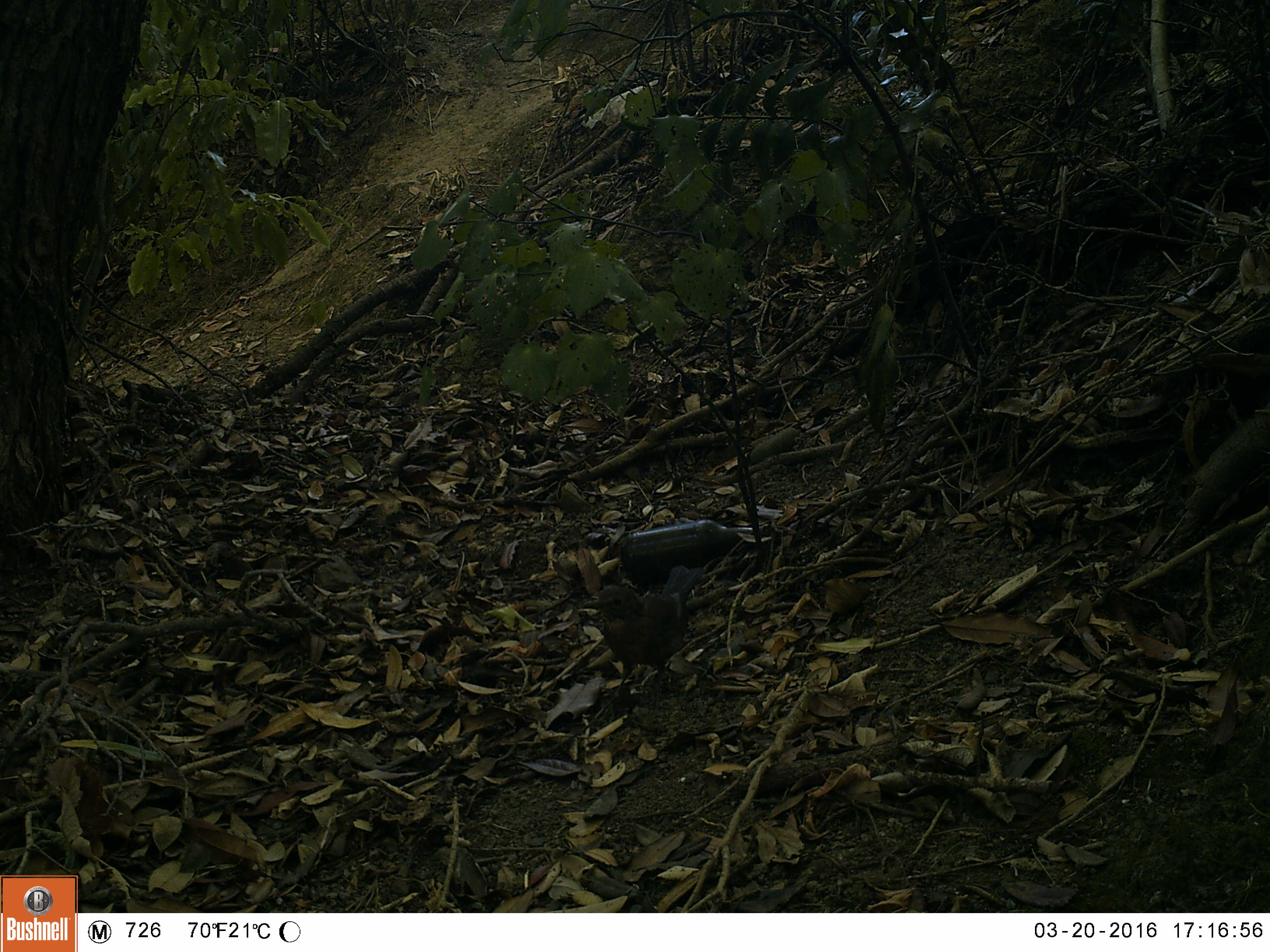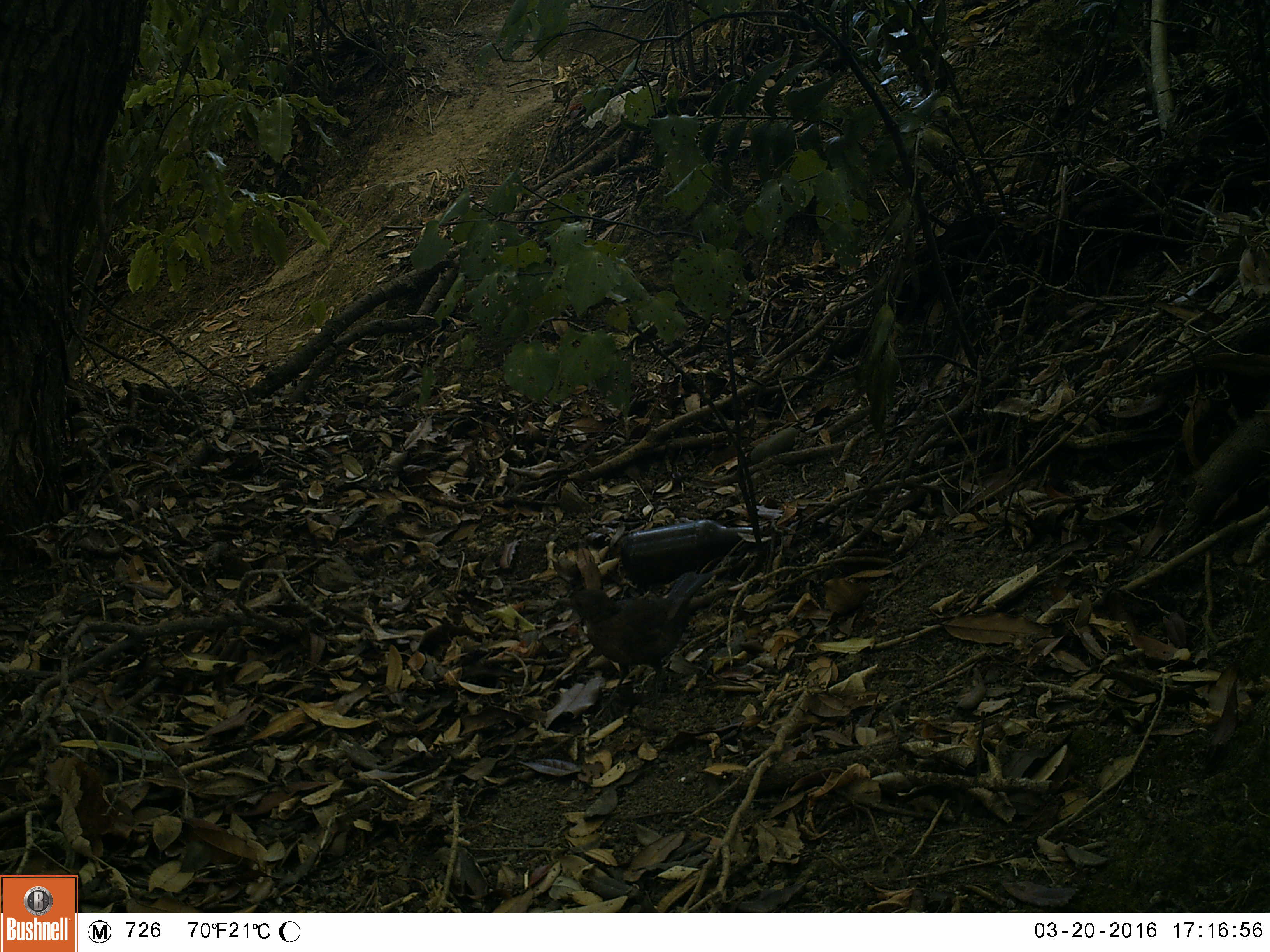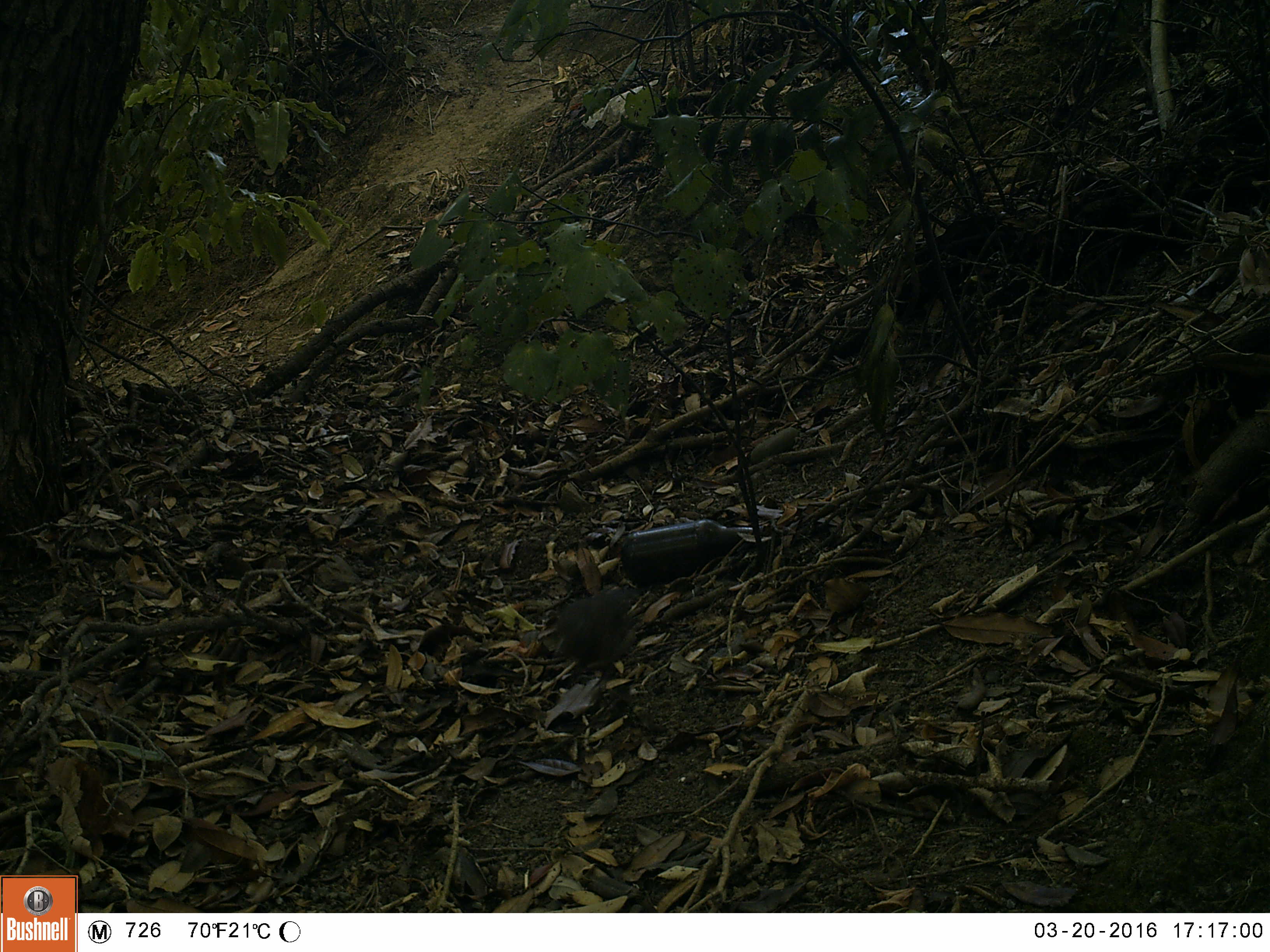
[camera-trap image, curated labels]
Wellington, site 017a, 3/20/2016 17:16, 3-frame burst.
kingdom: Animalia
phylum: Chordata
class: Aves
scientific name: Aves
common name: bird